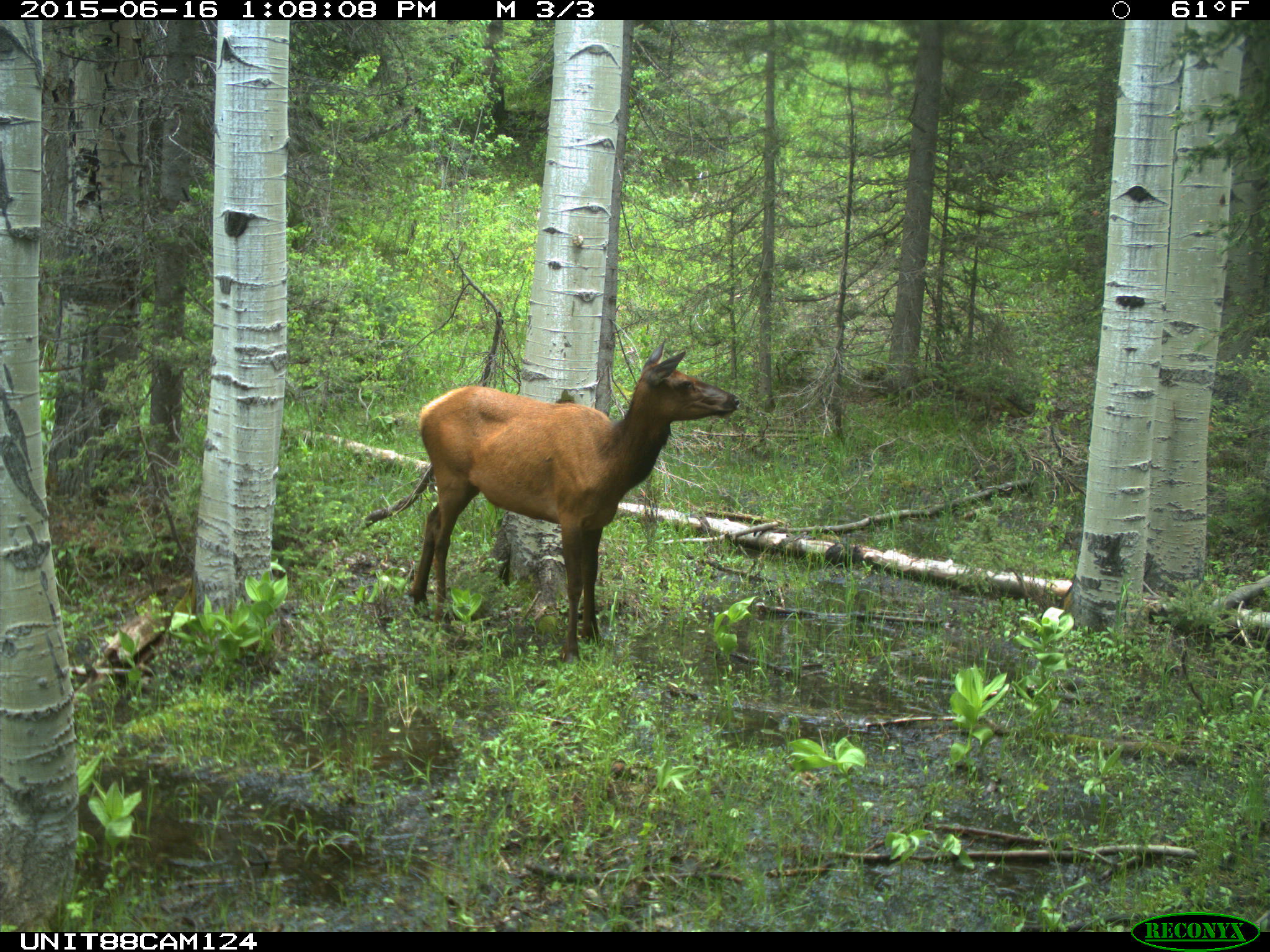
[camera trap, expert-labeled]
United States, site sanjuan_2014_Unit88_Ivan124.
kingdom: Animalia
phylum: Chordata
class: Mammalia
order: Artiodactyla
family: Cervidae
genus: Cervus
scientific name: Cervus elaphus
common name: red deer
Cervus elaphus (red deer).